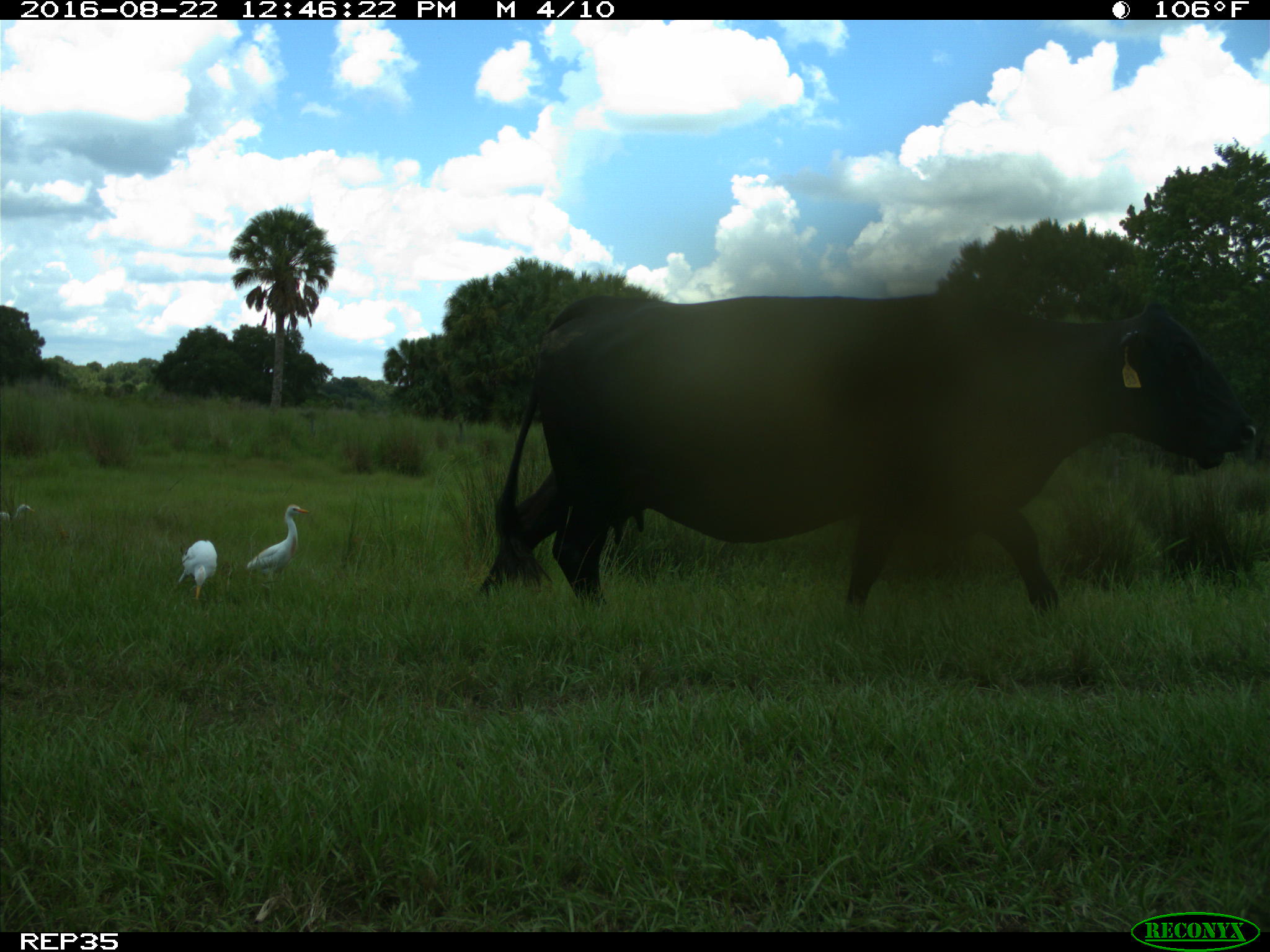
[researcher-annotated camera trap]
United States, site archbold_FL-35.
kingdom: Animalia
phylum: Chordata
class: Mammalia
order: Artiodactyla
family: Bovidae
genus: Bos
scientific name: Bos taurus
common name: domestic cow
Bos taurus (domestic cow).